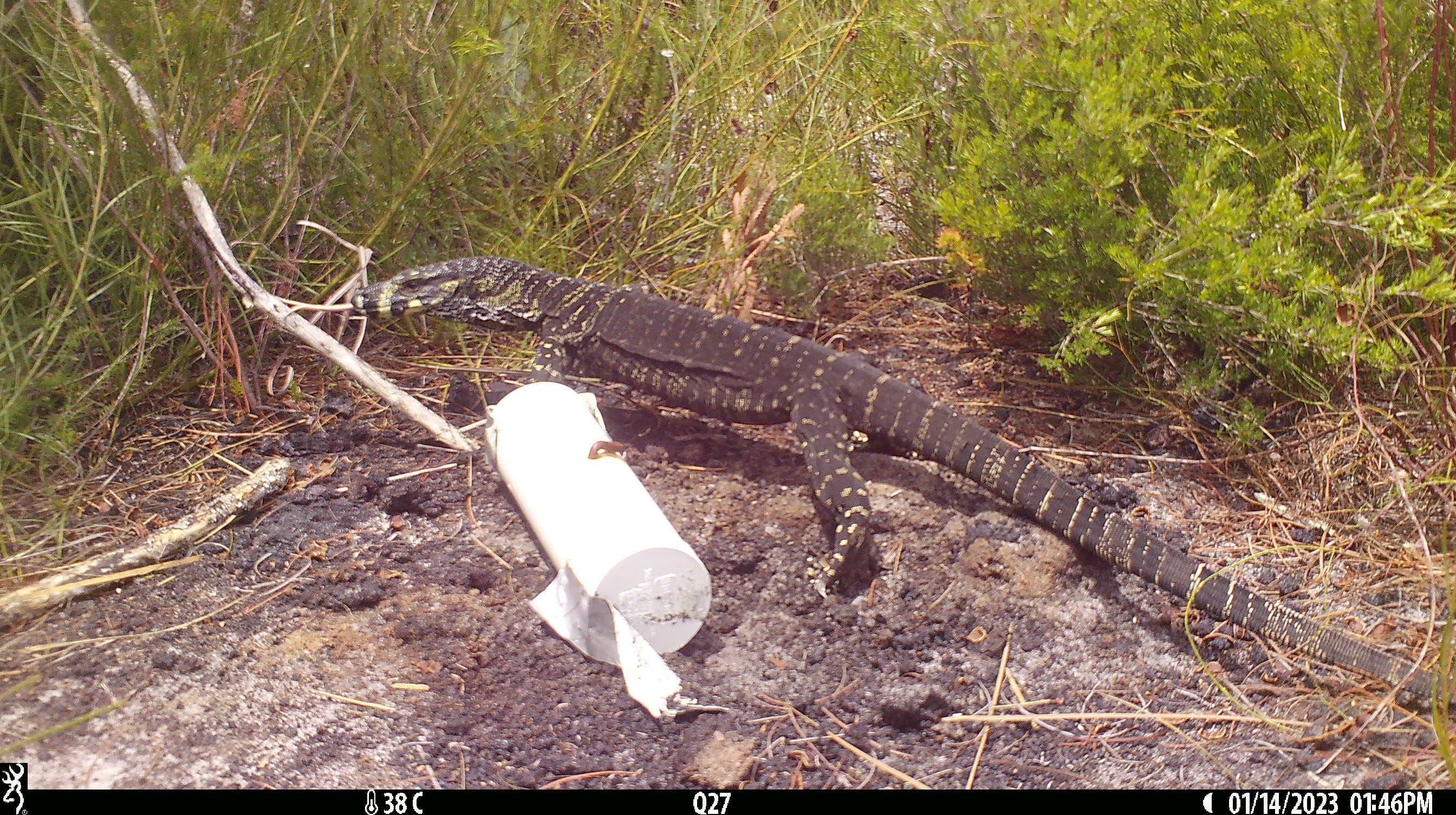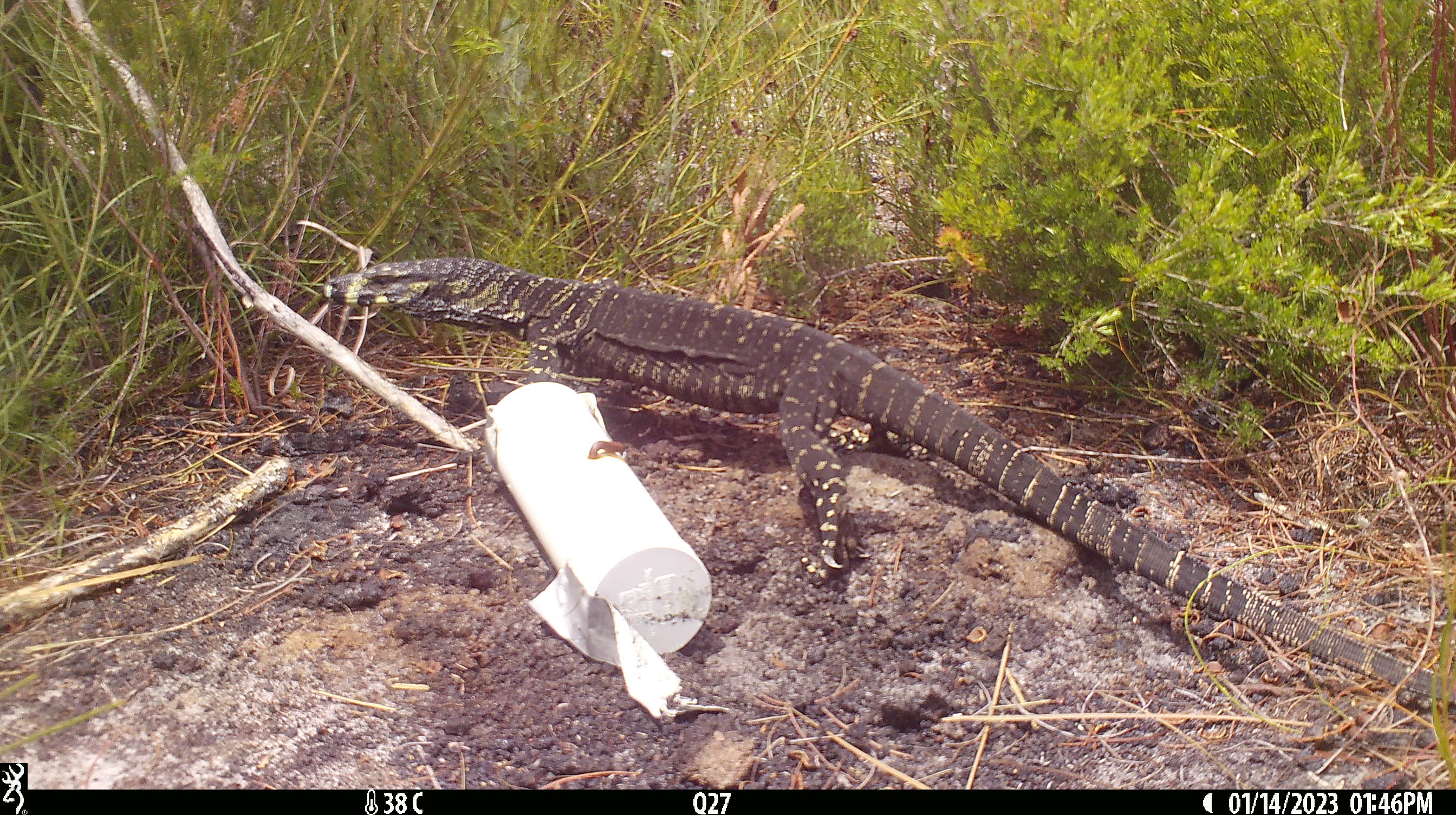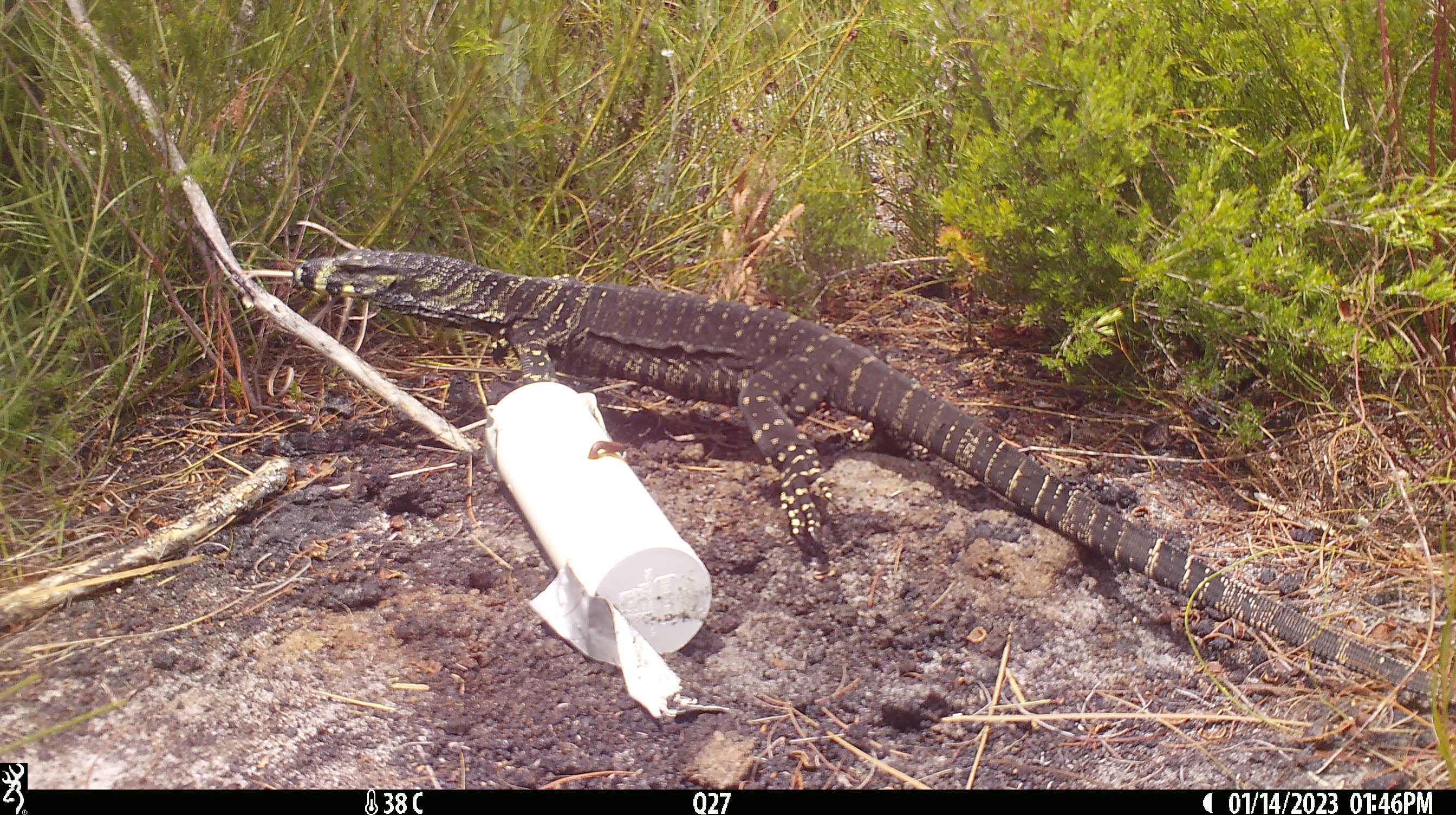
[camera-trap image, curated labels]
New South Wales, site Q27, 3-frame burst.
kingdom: Animalia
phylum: Chordata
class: Reptilia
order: Squamata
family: Varanidae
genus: Varanus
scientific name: Varanus varius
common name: lace monitor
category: goanna